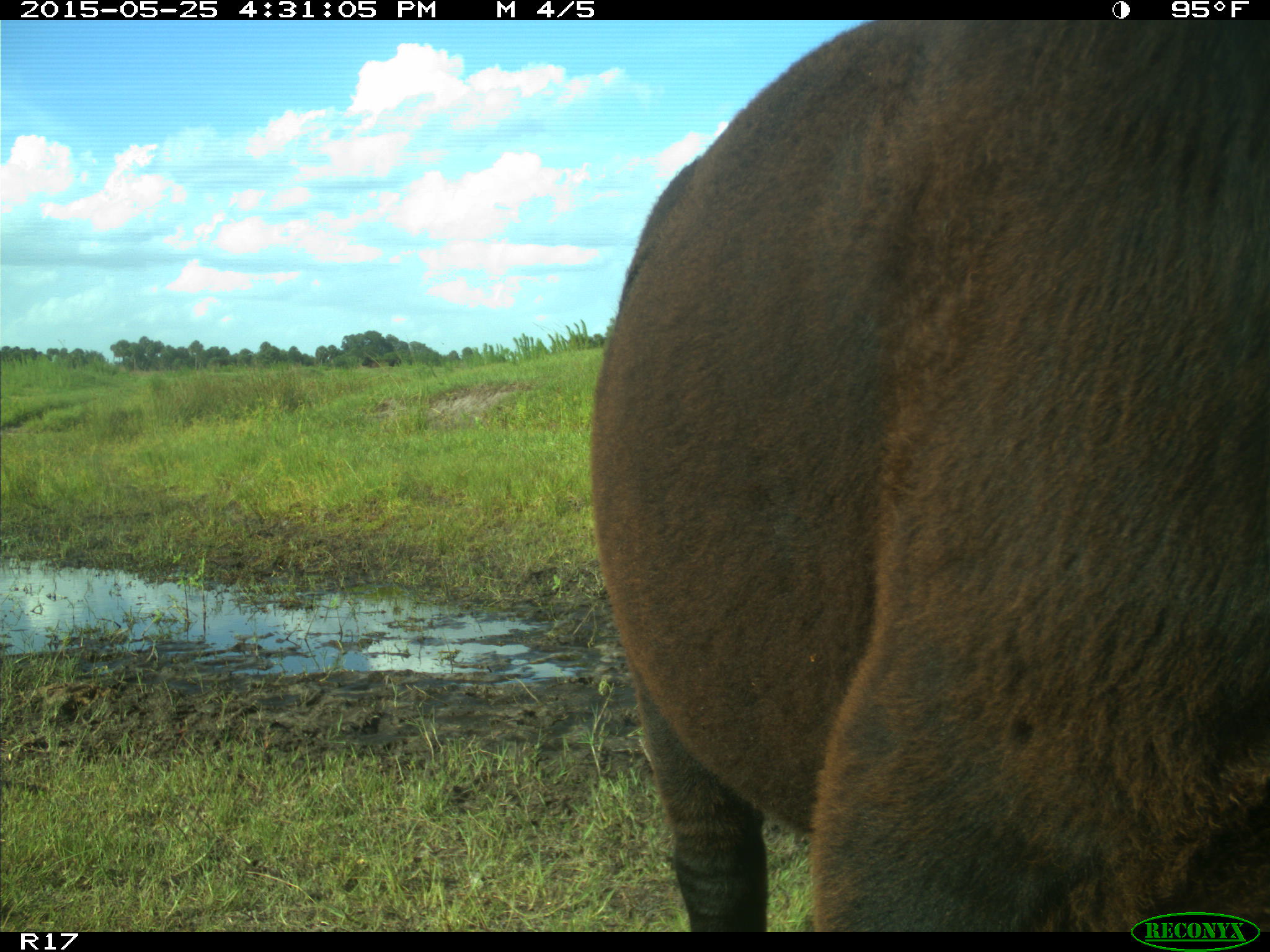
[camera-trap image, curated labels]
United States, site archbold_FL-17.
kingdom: Animalia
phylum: Chordata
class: Mammalia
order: Artiodactyla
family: Bovidae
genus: Bos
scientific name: Bos taurus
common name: domestic cow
Bos taurus (domestic cow).